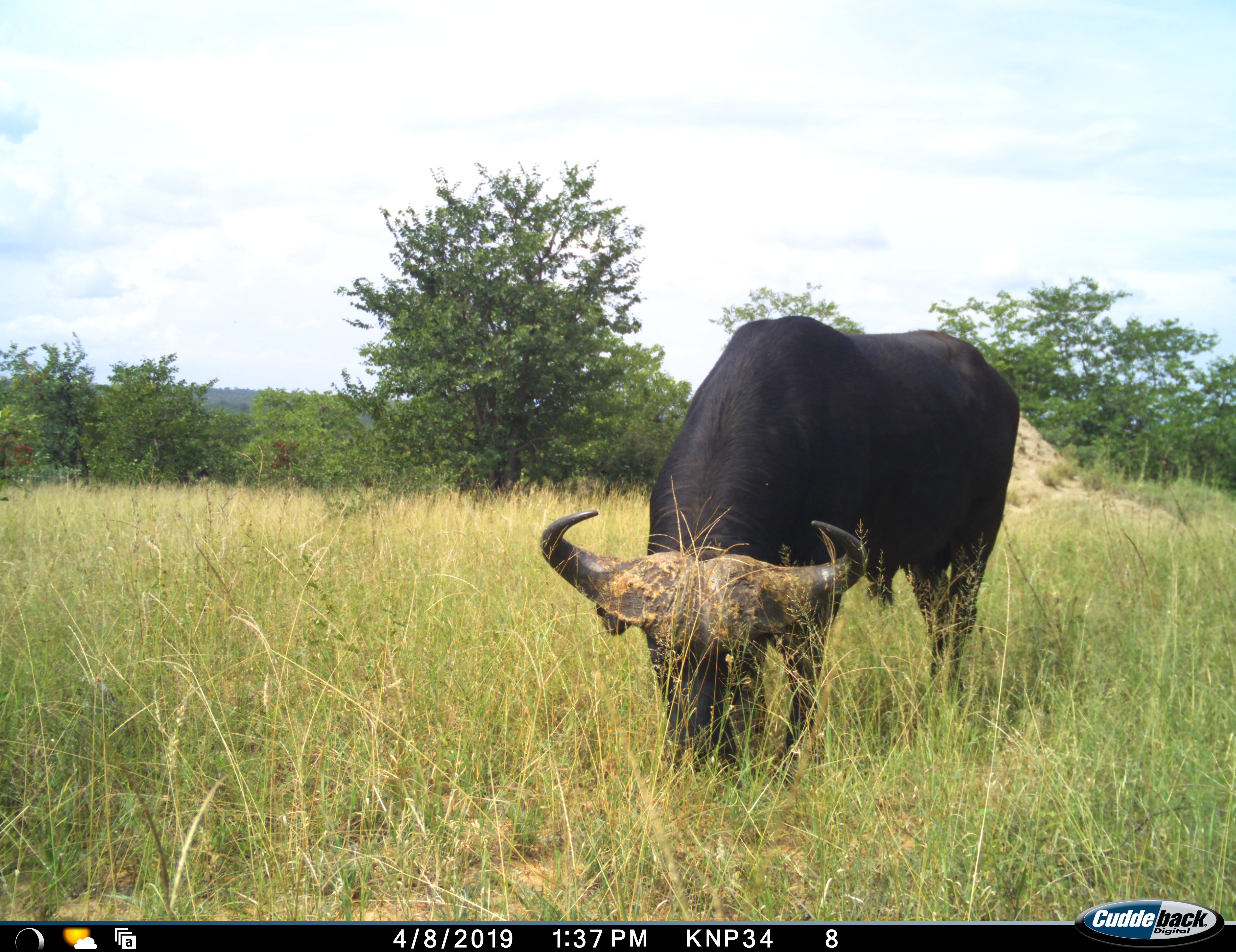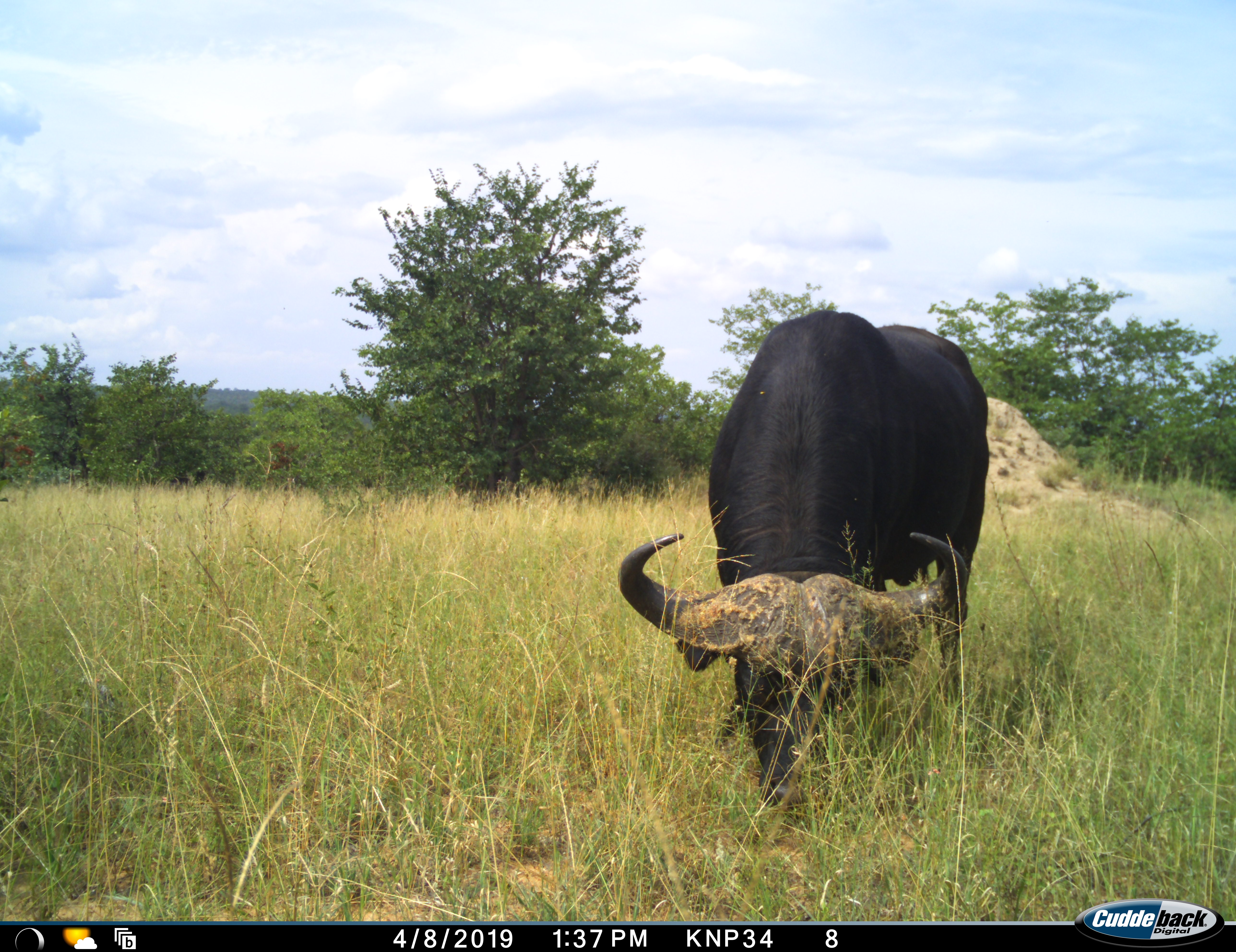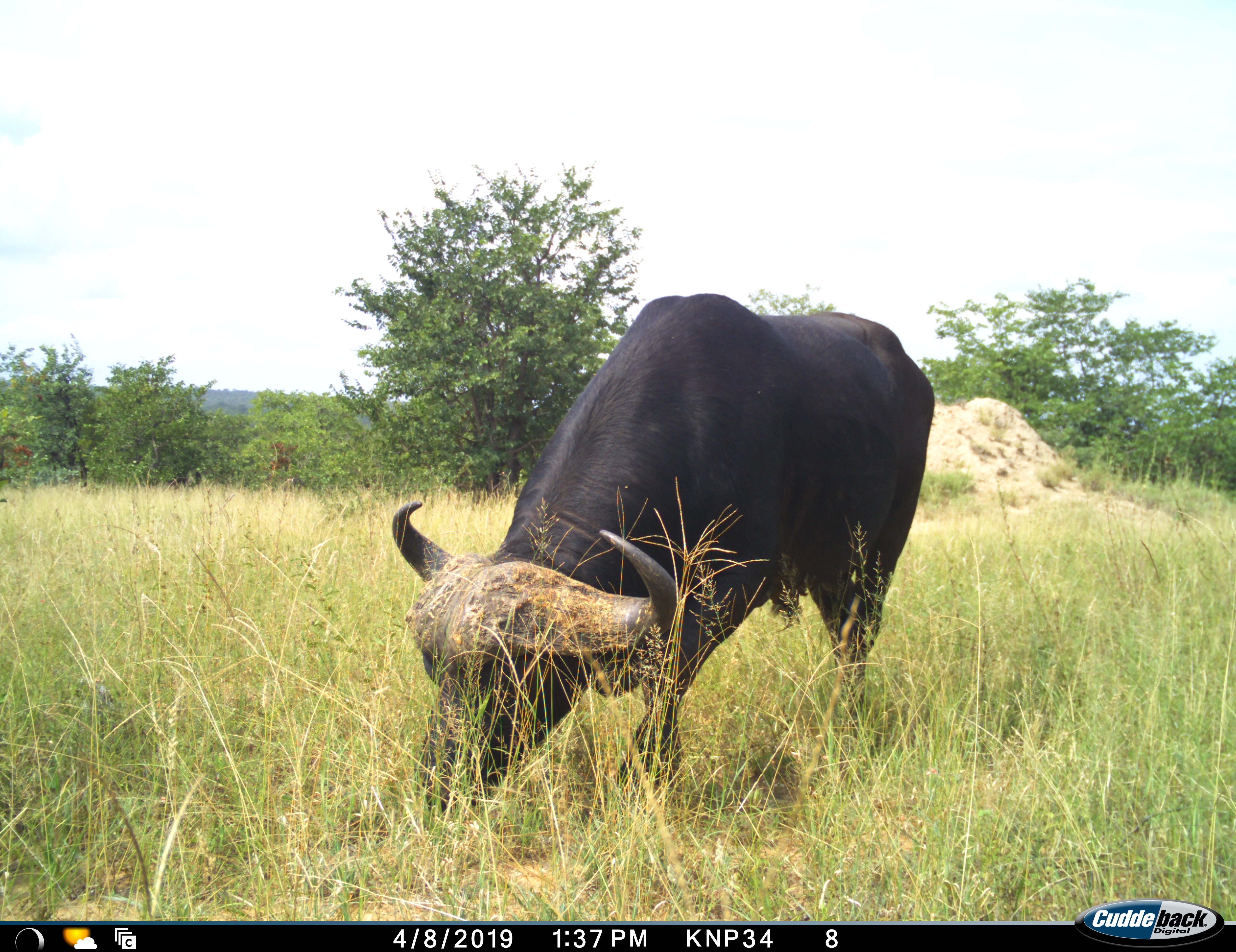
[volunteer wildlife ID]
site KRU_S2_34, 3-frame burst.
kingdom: Animalia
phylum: Chordata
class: Mammalia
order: Artiodactyla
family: Bovidae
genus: Syncerus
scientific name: Syncerus caffer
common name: african buffalo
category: buffalo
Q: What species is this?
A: Buffalo (african buffalo) (Syncerus caffer).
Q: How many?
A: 1.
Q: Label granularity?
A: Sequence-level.